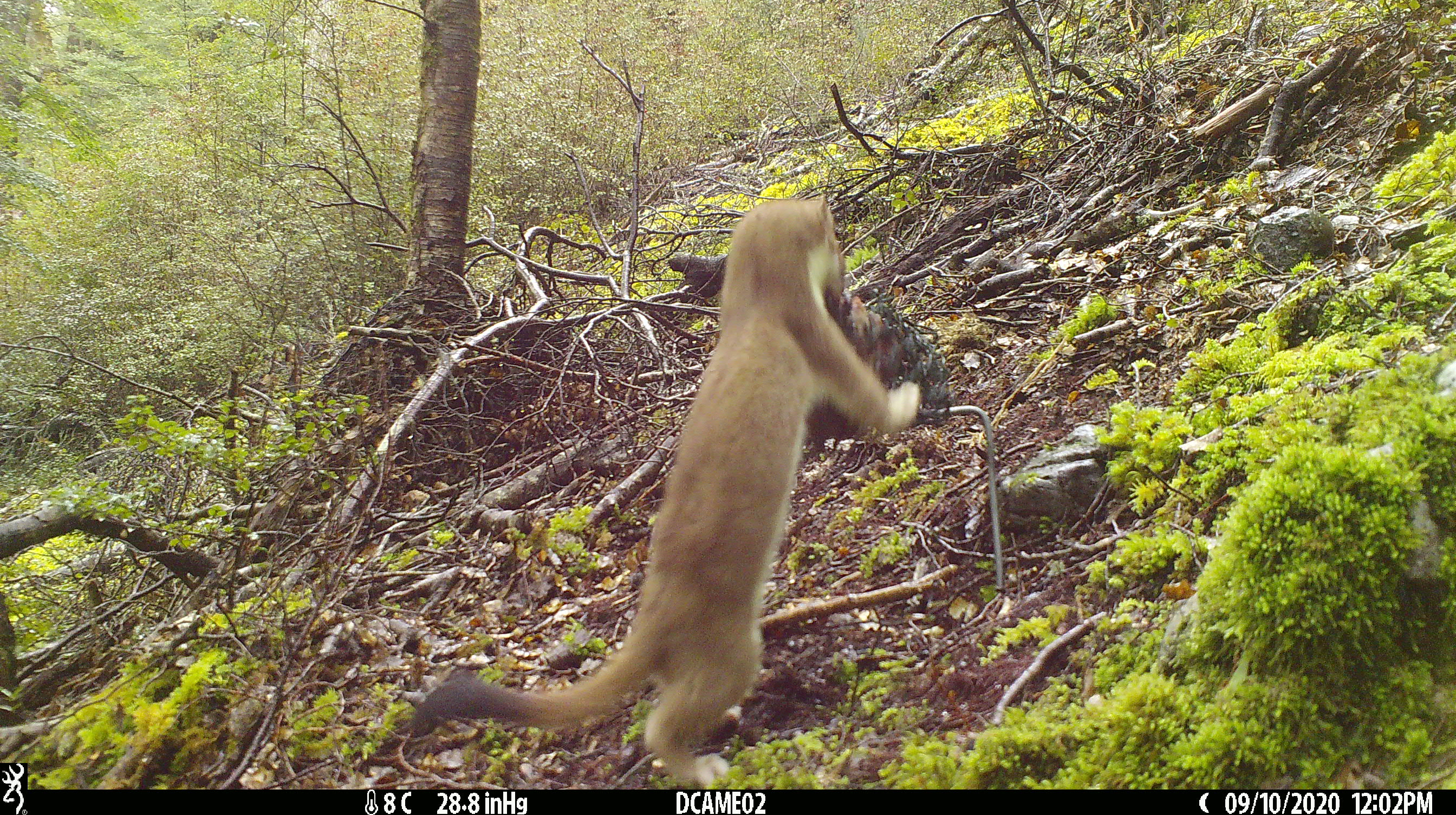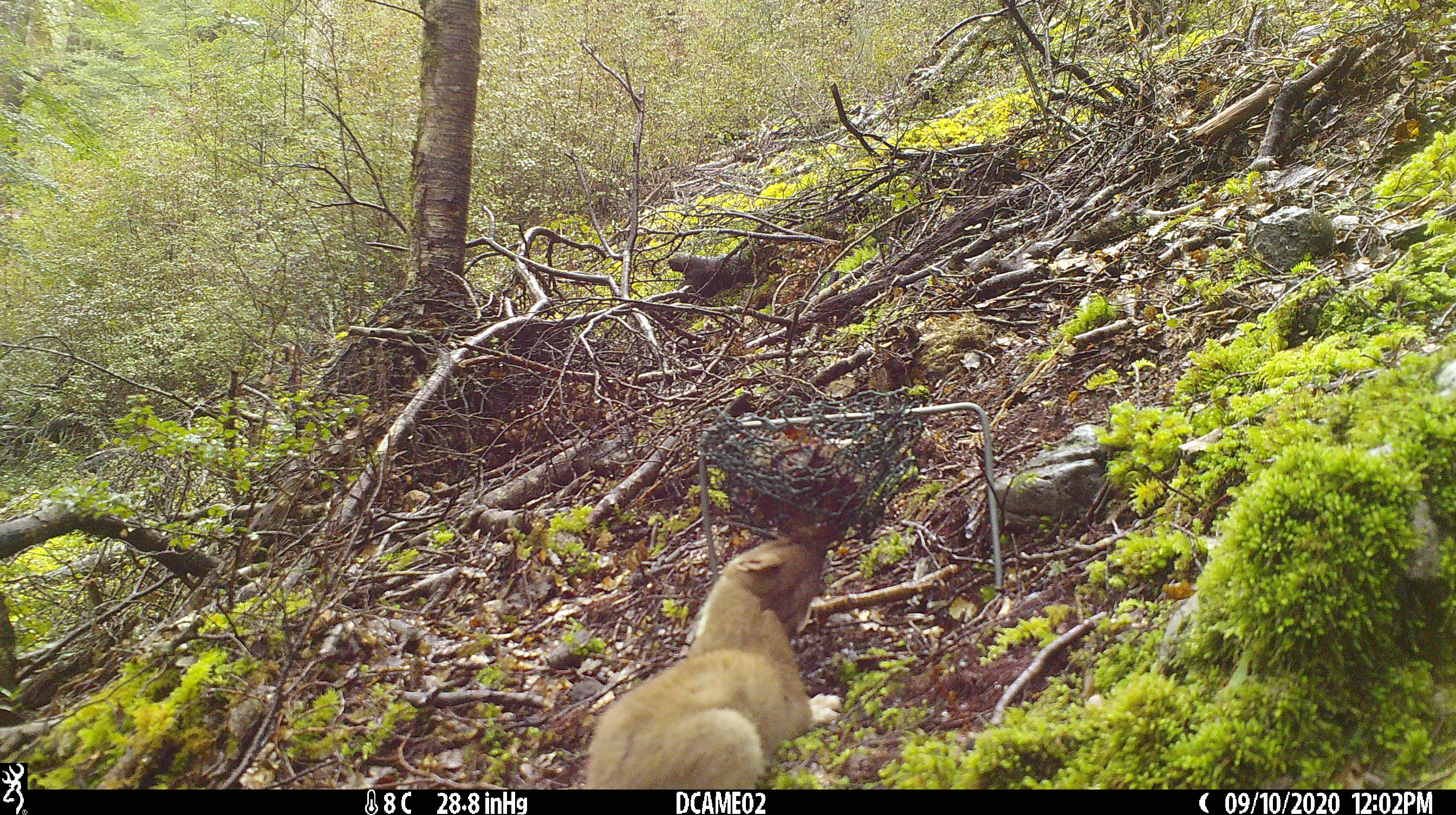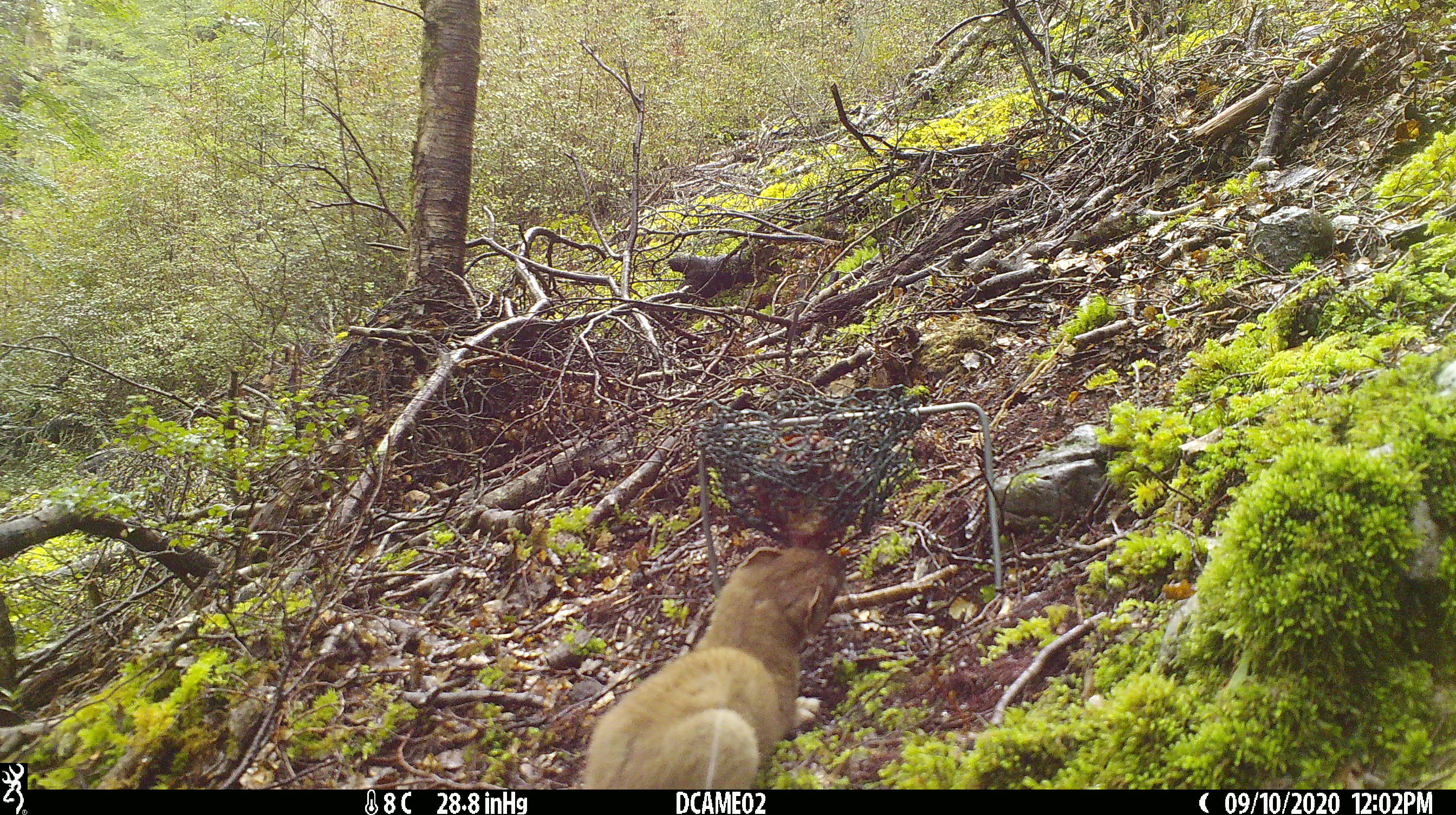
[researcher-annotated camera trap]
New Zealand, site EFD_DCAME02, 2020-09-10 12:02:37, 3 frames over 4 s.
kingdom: Animalia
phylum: Chordata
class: Mammalia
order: Carnivora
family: Mustelidae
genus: Mustela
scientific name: Mustela erminea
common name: stoat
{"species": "stoat (Mustela erminea)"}